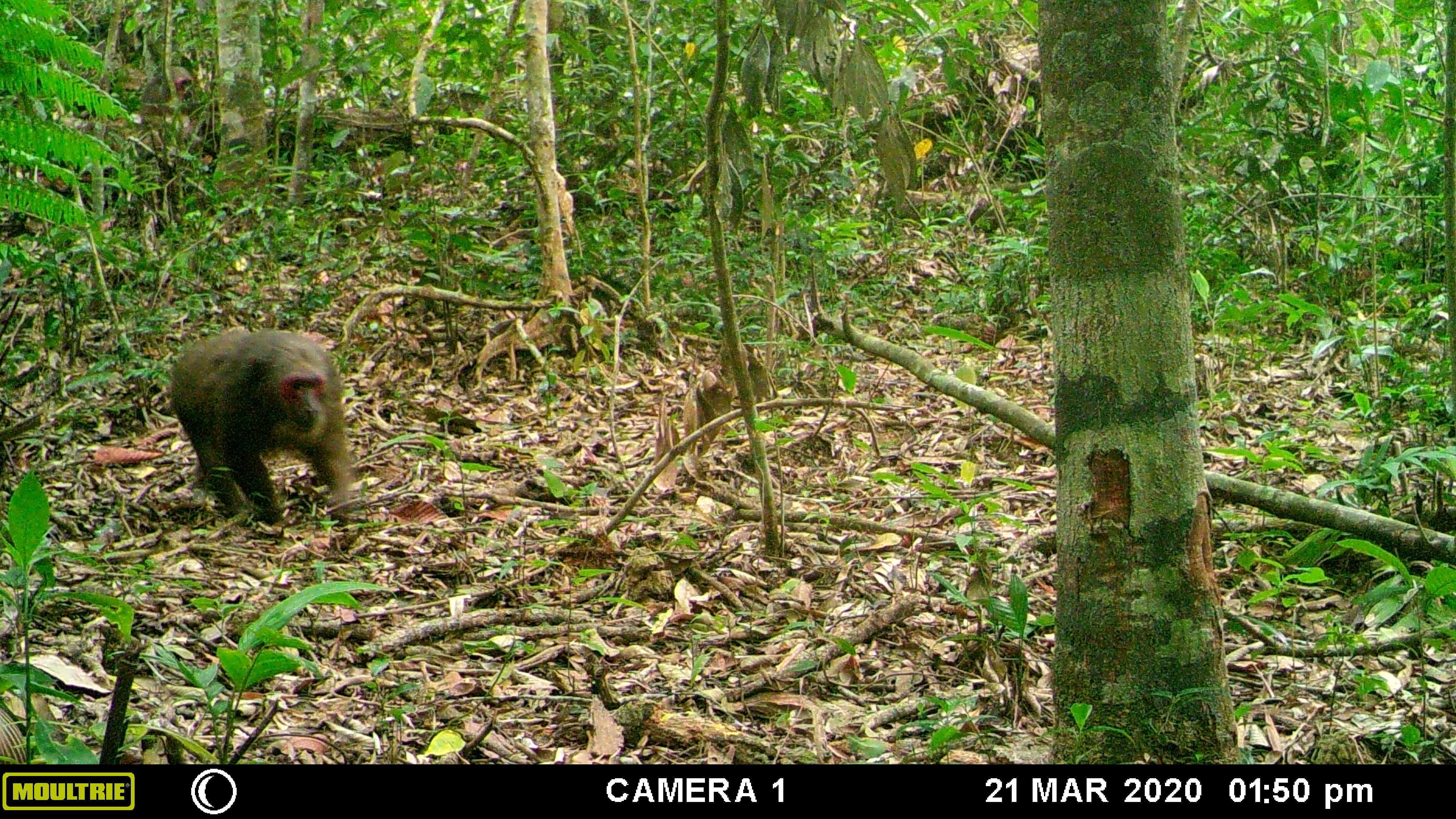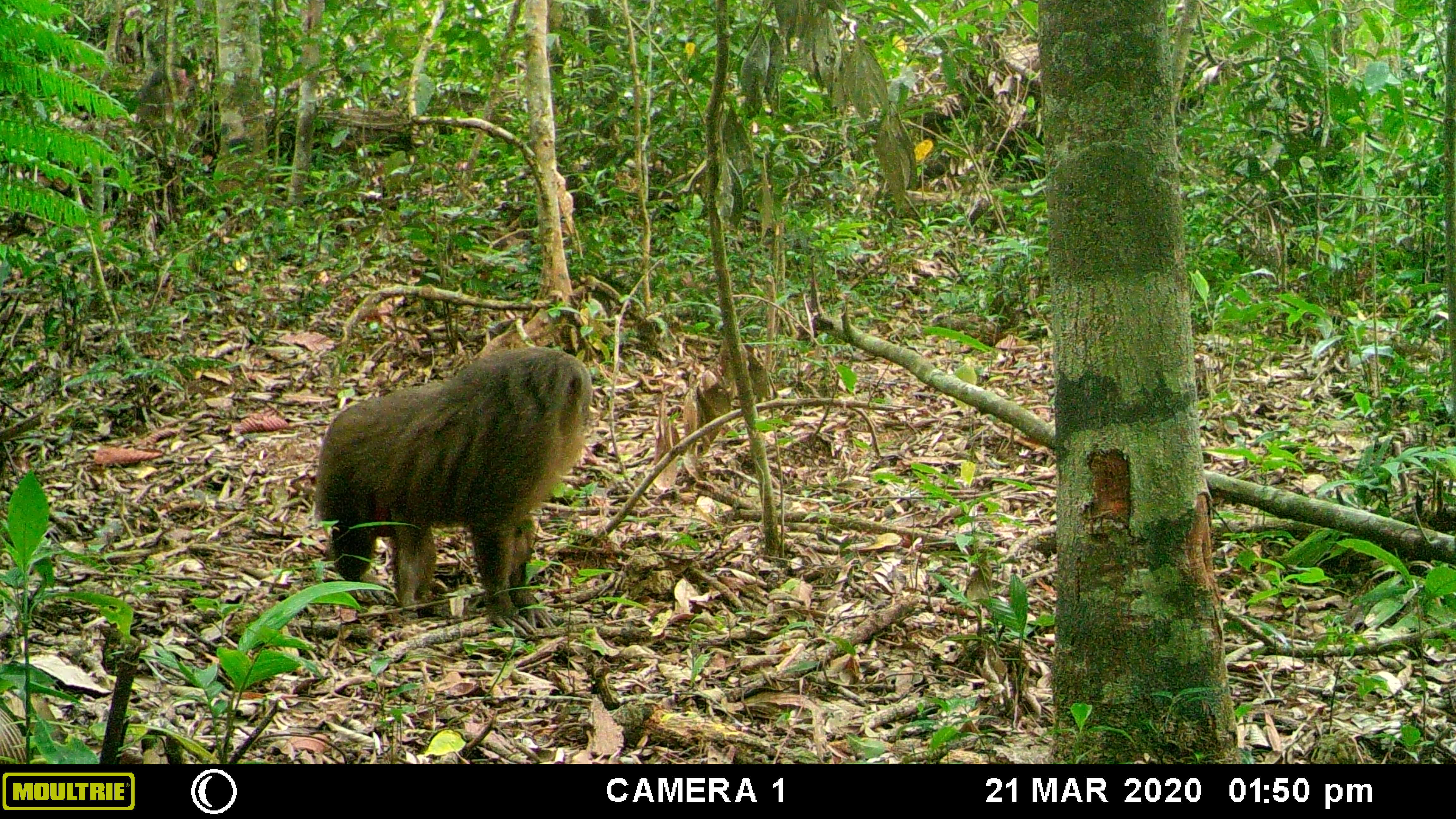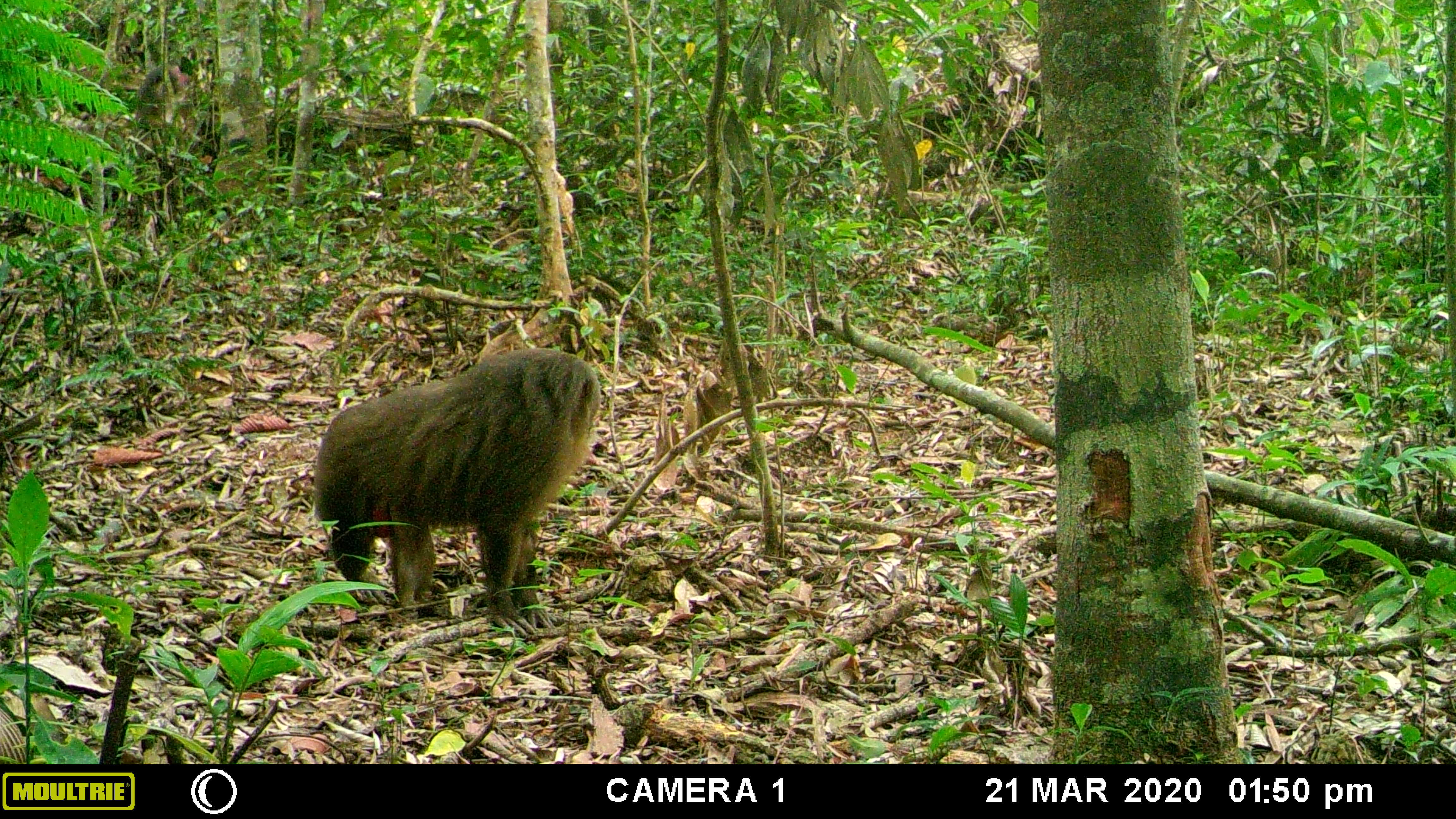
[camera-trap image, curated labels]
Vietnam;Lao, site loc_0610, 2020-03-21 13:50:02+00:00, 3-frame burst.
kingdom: Animalia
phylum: Chordata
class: Mammalia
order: Primates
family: Cercopithecidae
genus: Macaca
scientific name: Macaca arctoides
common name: stump-tailed macaque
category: stump tailed macaque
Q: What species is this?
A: Stump tailed macaque (stump-tailed macaque) (Macaca arctoides).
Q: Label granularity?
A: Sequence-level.